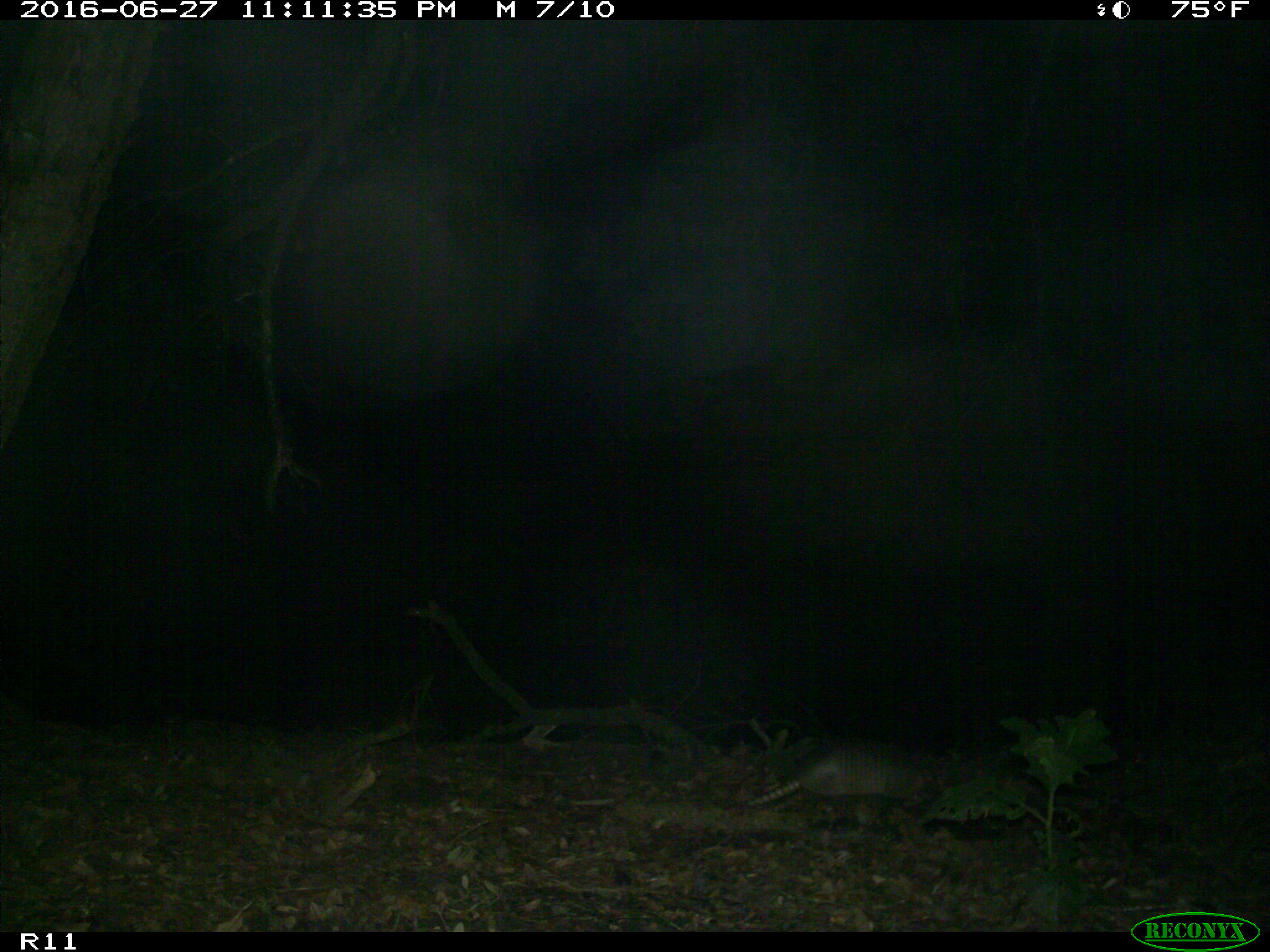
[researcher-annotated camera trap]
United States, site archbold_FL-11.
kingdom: Animalia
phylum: Chordata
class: Mammalia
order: Cingulata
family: Dasypodidae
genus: Dasypus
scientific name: Dasypus novemcinctus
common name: nine-banded armadillo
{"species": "Dasypus novemcinctus (nine-banded armadillo)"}